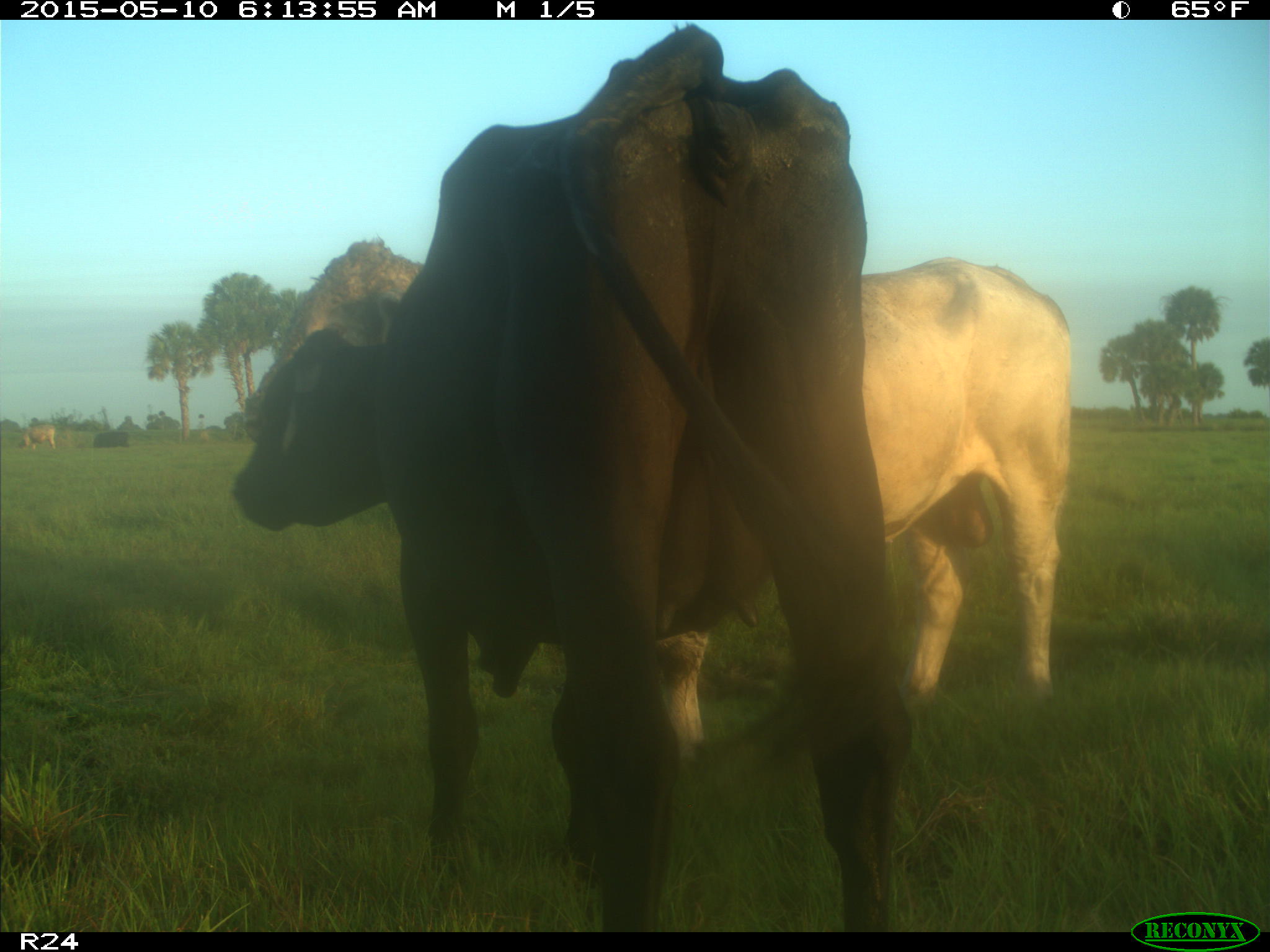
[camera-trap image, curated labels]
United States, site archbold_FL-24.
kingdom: Animalia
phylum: Chordata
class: Mammalia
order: Artiodactyla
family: Bovidae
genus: Bos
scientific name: Bos taurus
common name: domestic cow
Bos taurus (domestic cow).